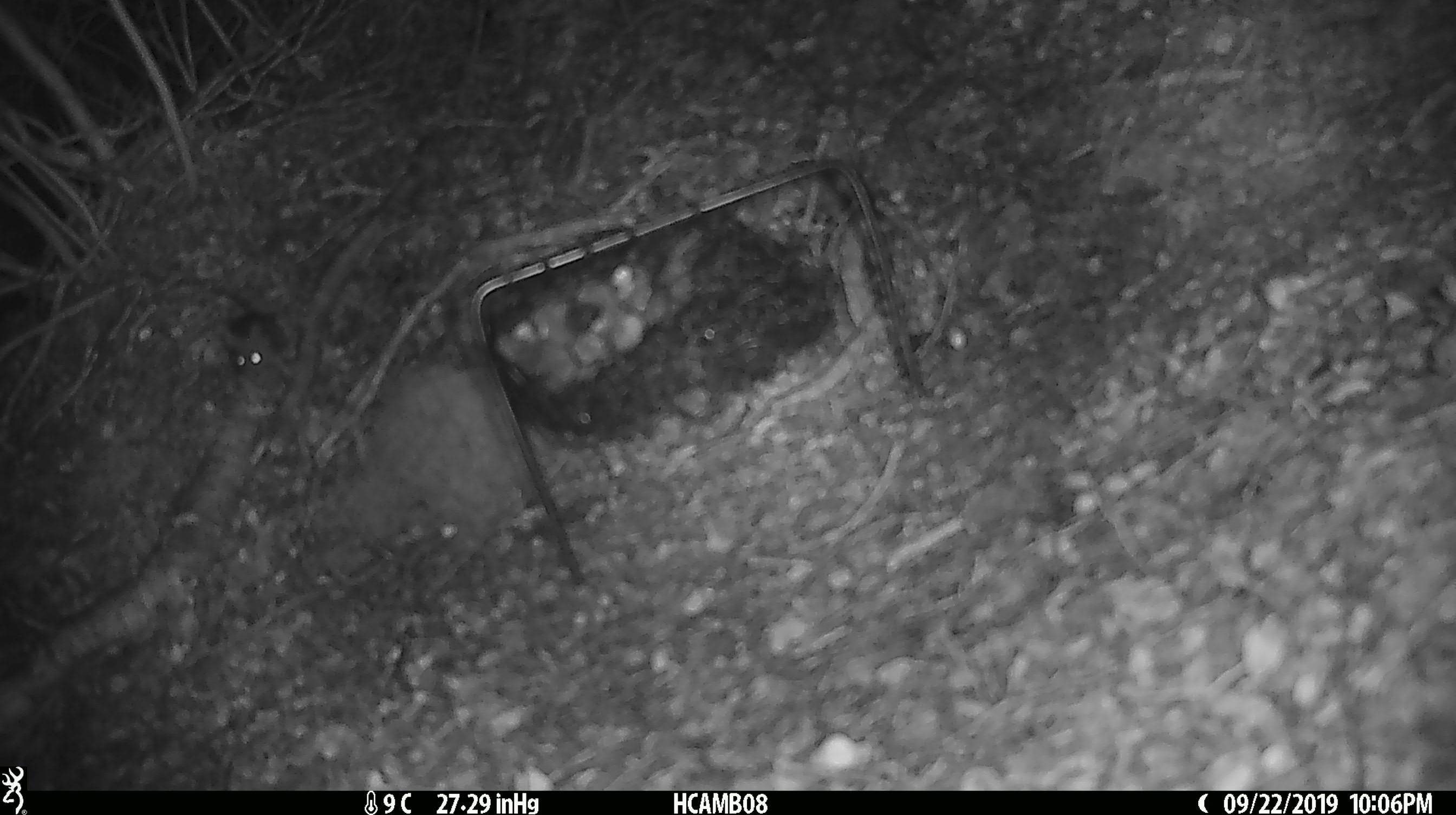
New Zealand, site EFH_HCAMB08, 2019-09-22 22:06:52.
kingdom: Animalia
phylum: Chordata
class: Mammalia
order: Rodentia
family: Muridae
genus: Mus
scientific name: Mus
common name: mouse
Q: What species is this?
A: Mouse (Mus).